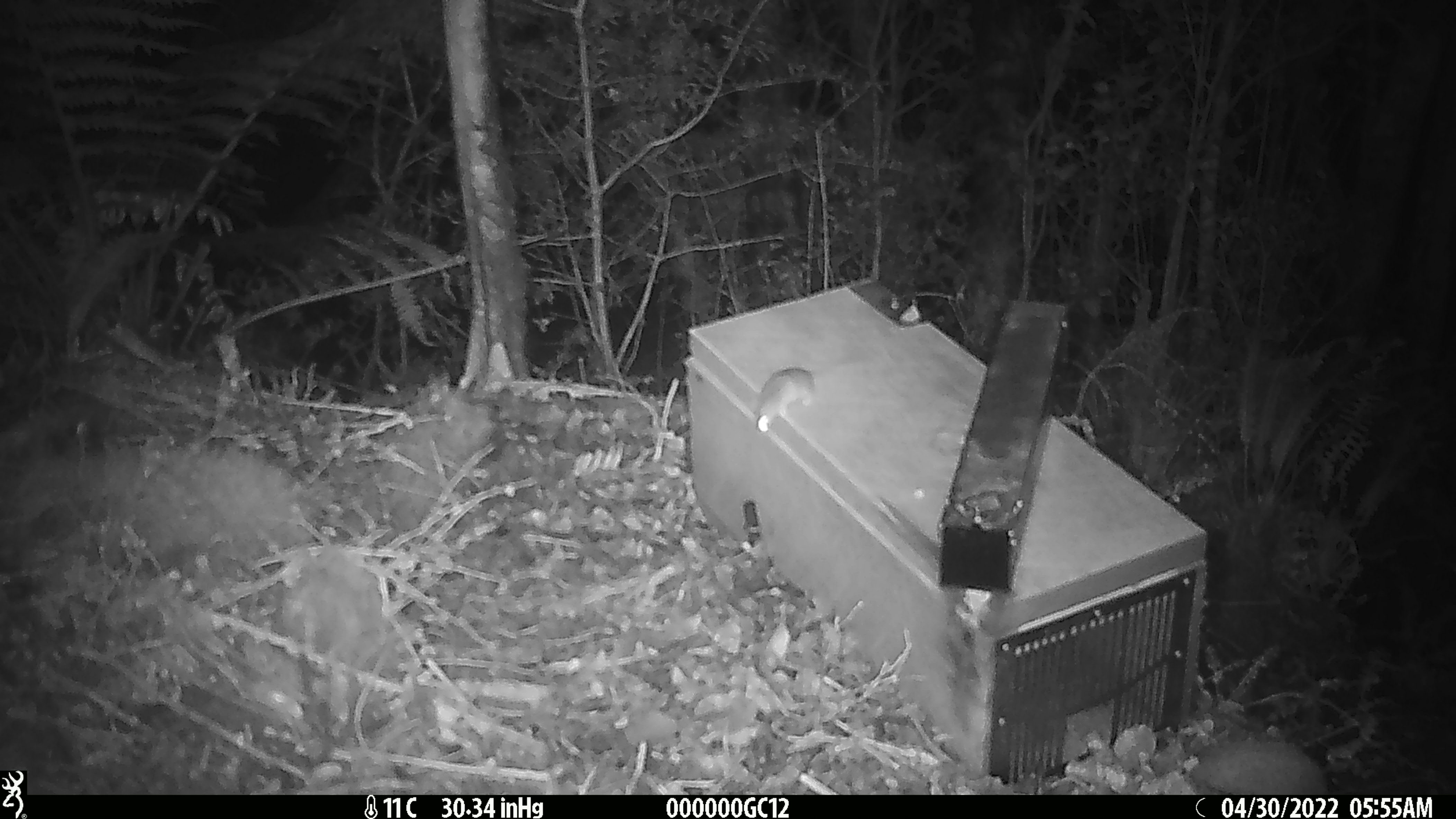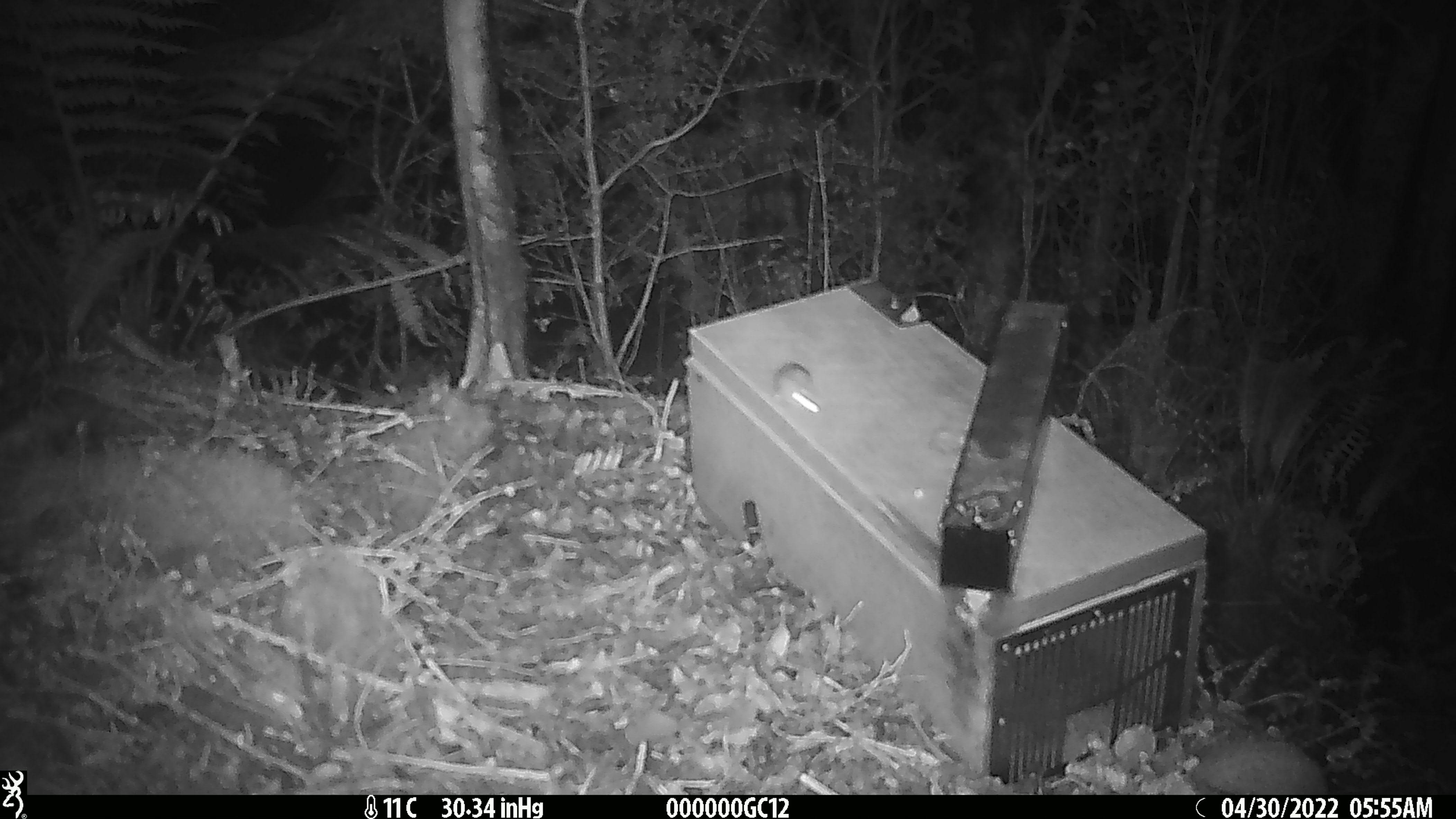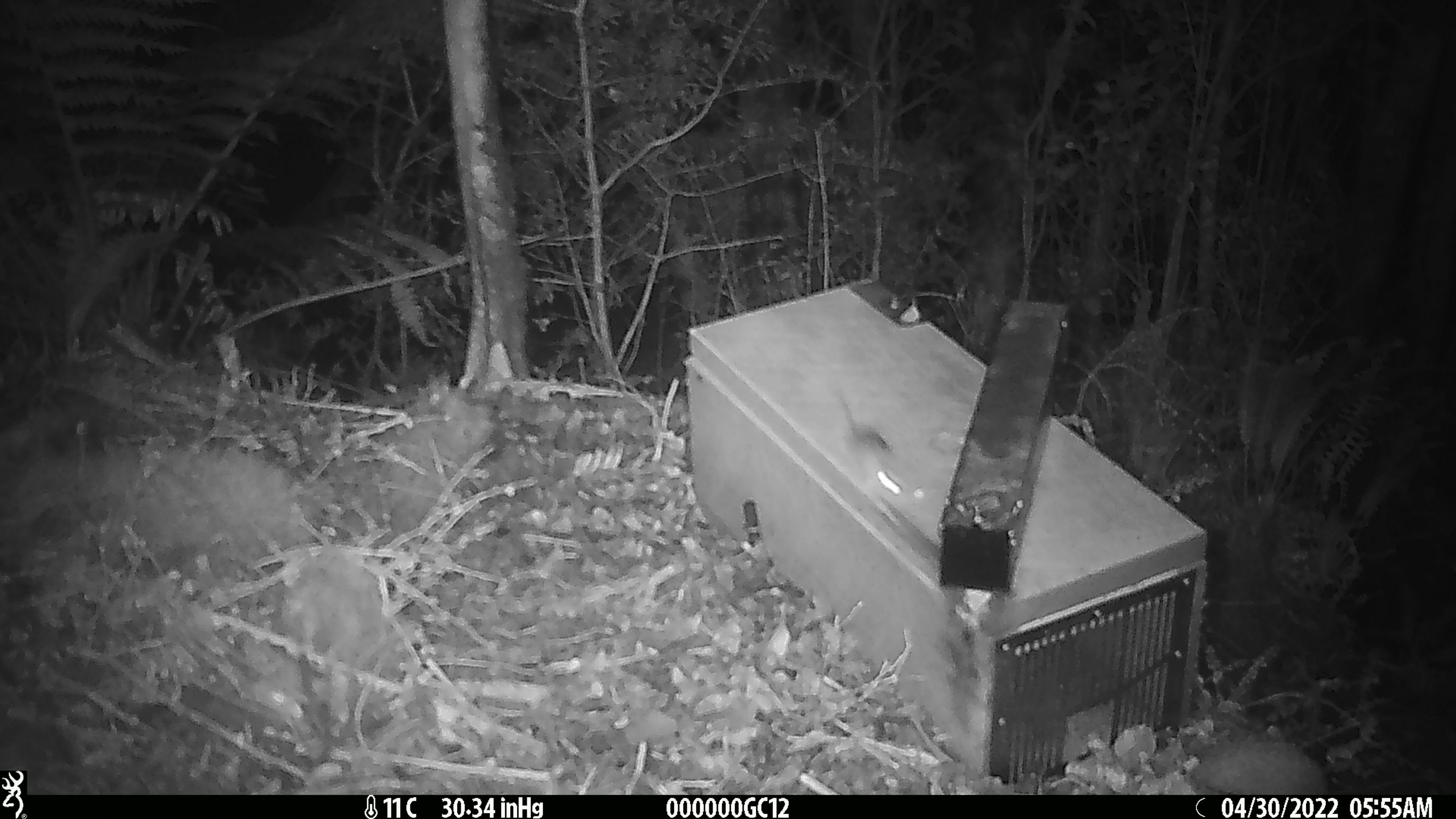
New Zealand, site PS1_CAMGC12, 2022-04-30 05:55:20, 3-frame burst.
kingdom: Animalia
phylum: Chordata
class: Mammalia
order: Rodentia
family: Muridae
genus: Mus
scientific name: Mus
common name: mouse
Mouse (Mus).